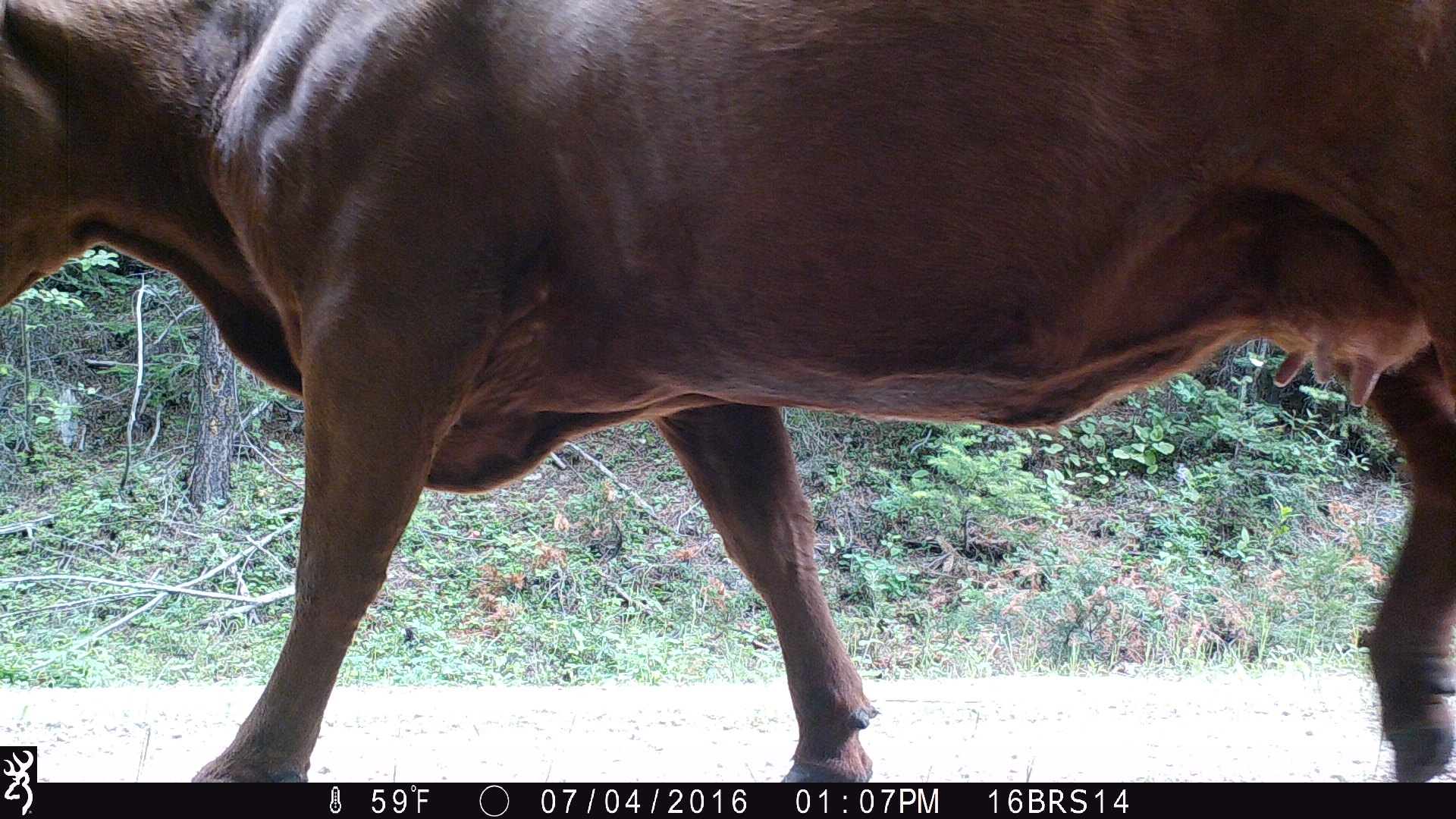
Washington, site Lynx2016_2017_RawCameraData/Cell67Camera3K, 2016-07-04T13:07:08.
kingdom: Animalia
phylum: Chordata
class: Mammalia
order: Artiodactyla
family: Bovidae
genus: Bos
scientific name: Bos taurus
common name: domestic cattle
Domestic cattle (Bos taurus). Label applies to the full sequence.